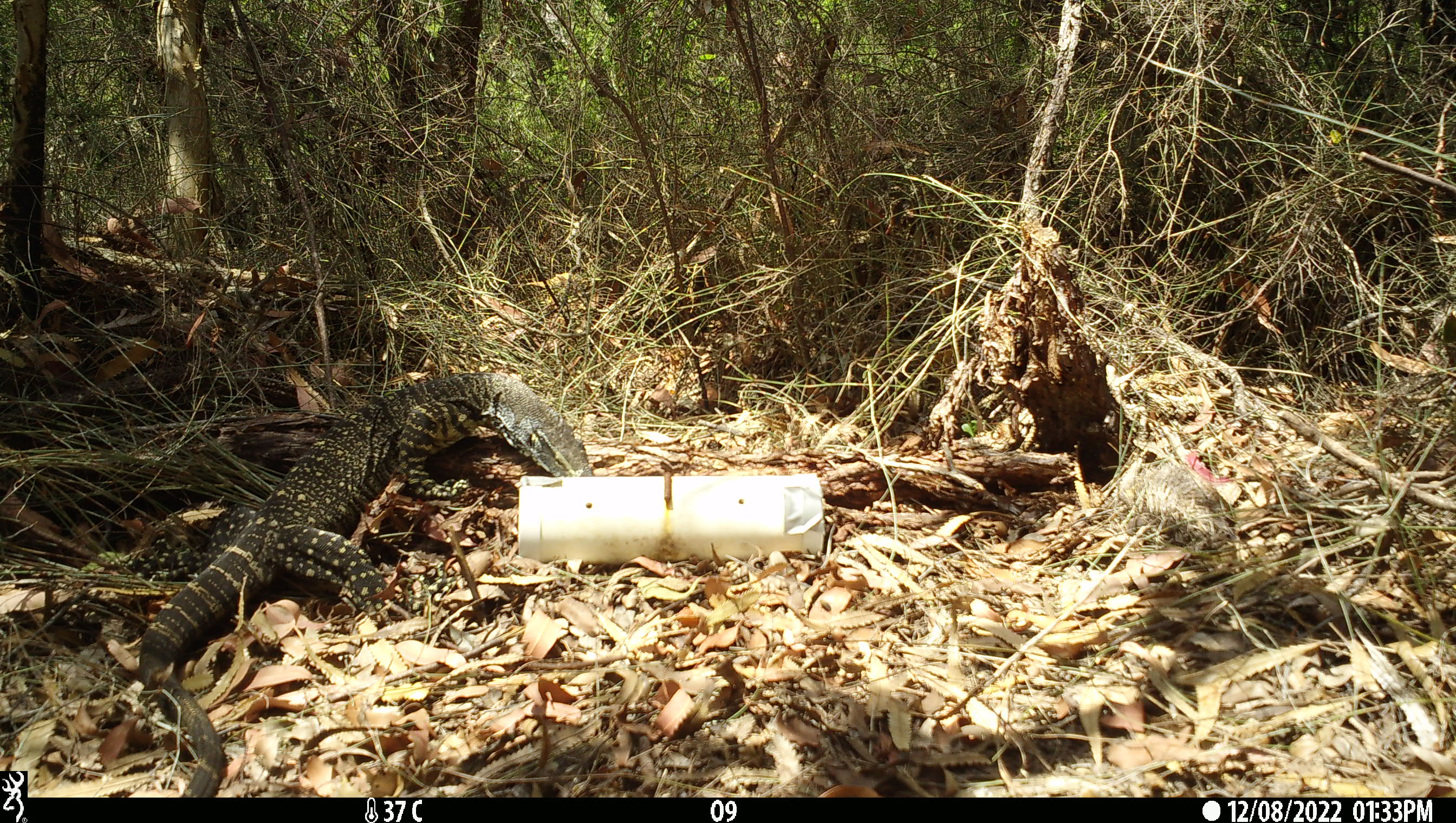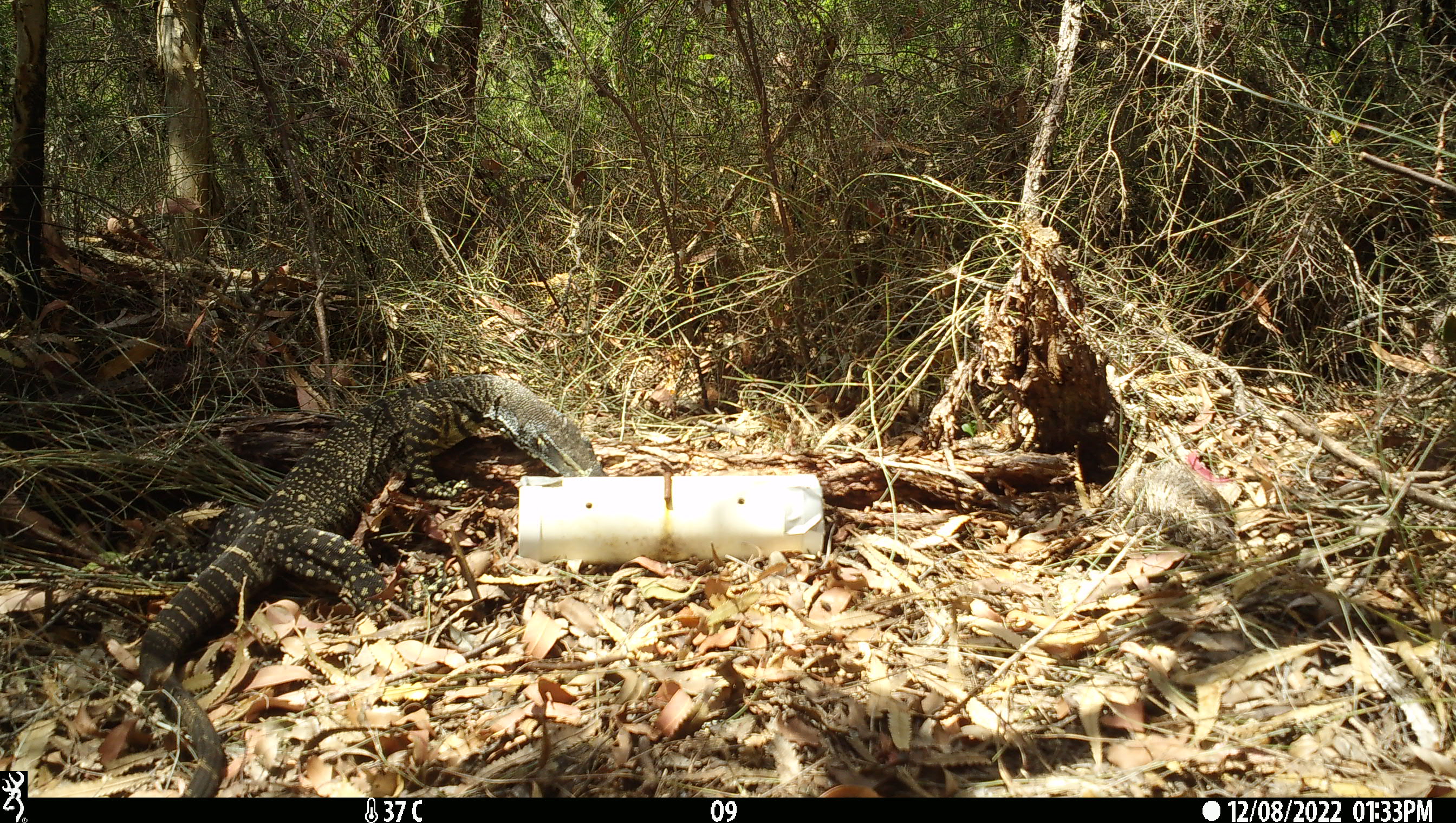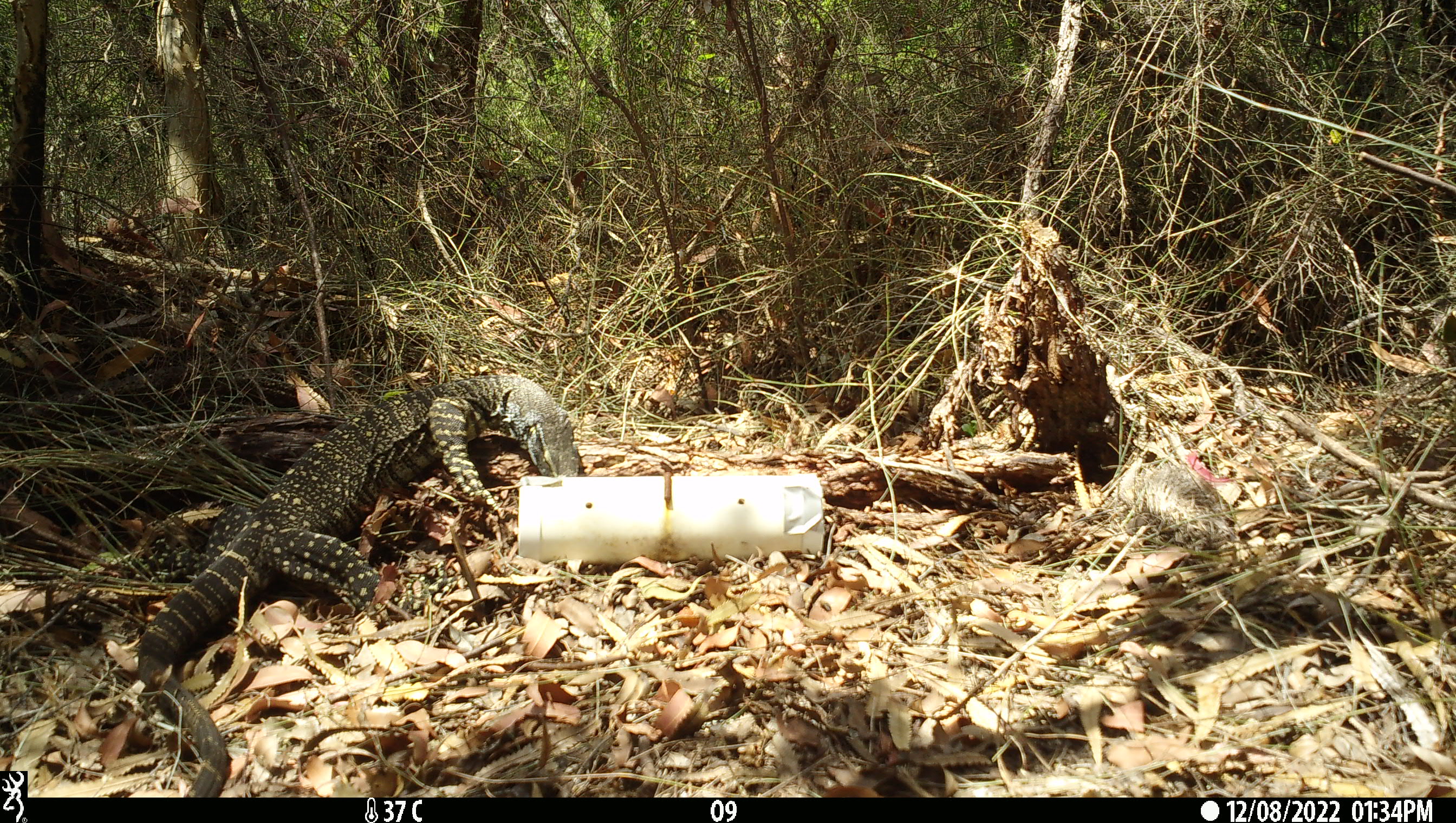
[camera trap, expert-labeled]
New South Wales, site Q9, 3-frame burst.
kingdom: Animalia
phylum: Chordata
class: Reptilia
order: Squamata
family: Varanidae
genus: Varanus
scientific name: Varanus varius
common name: lace monitor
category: goanna